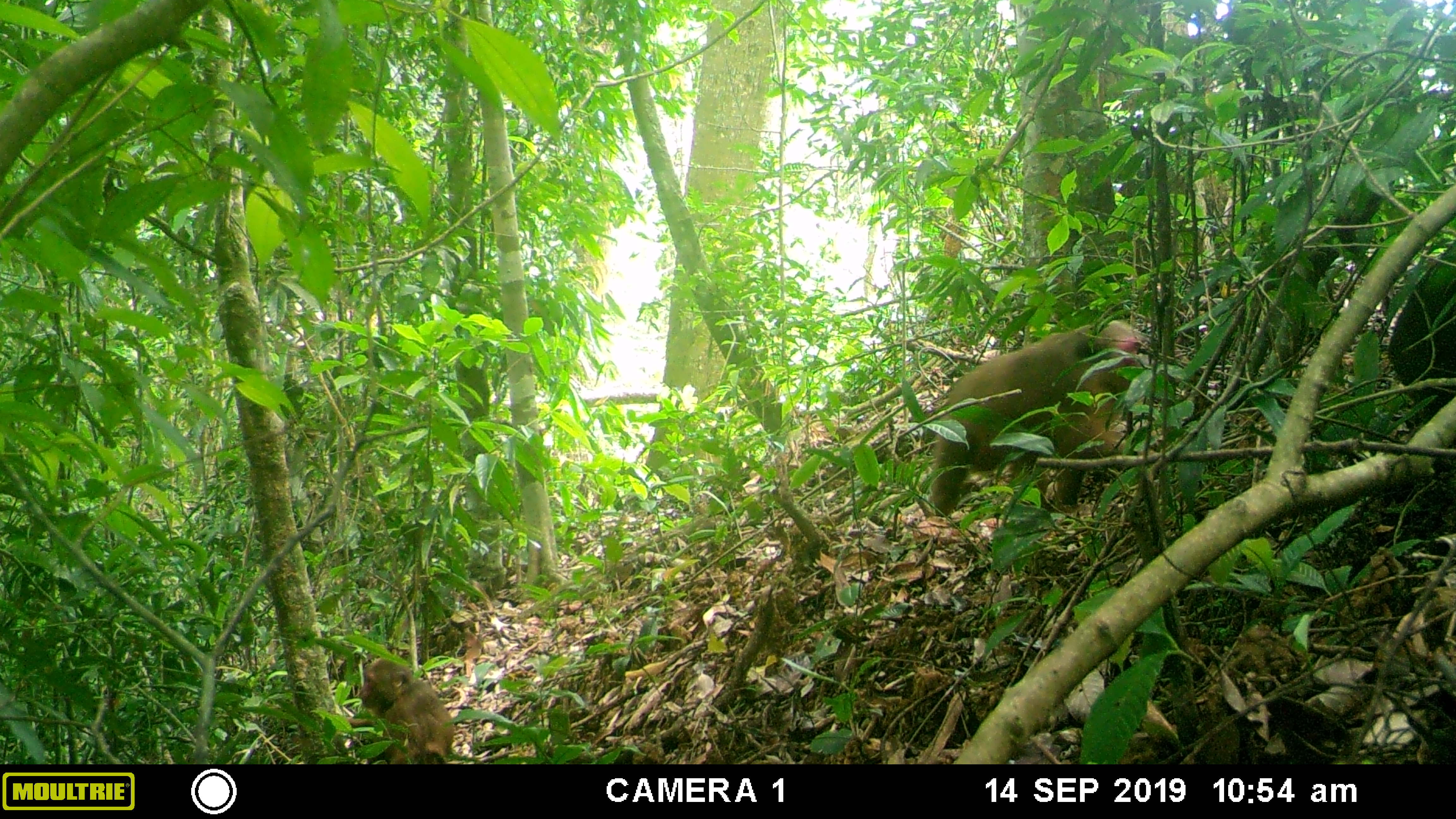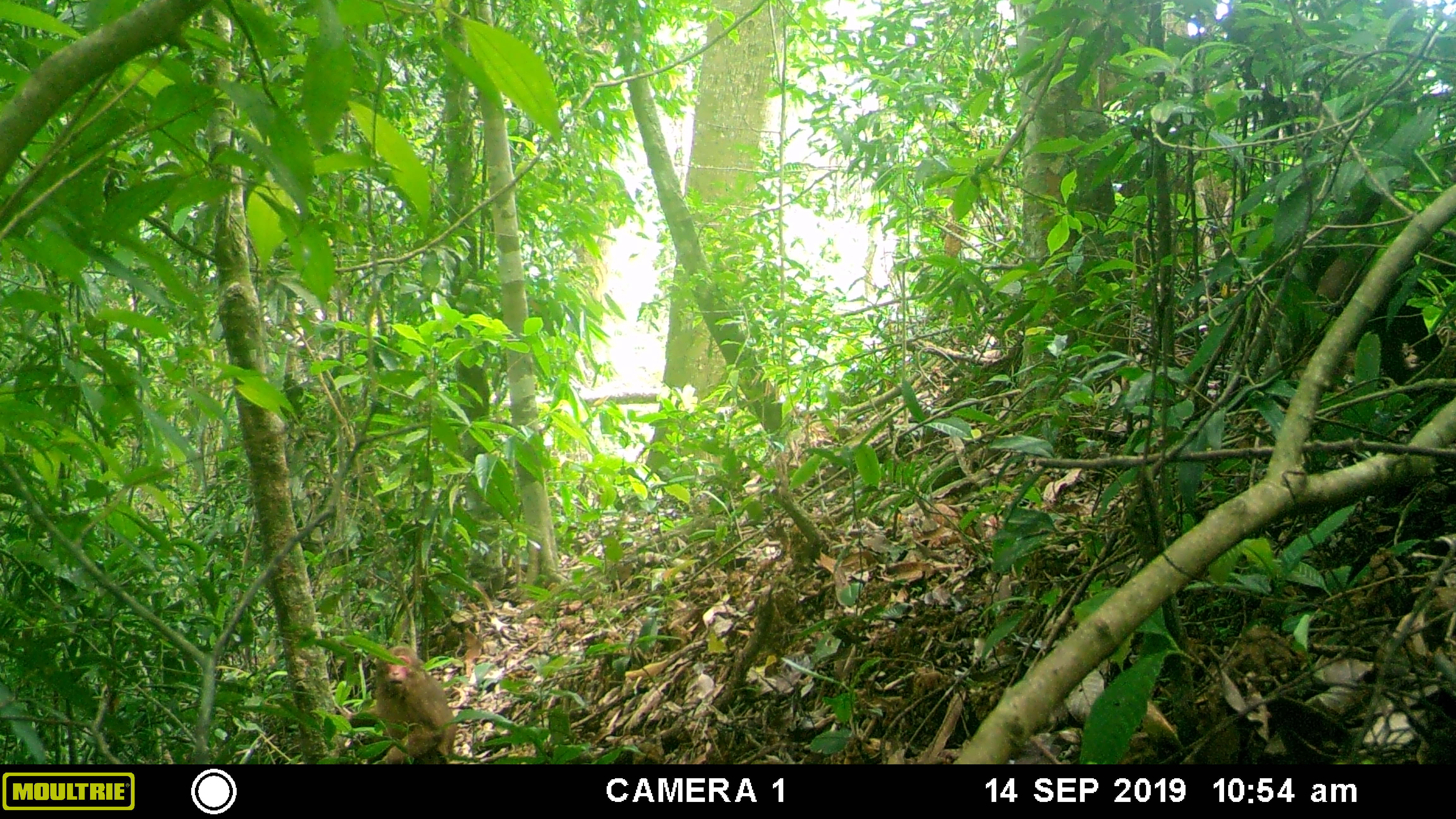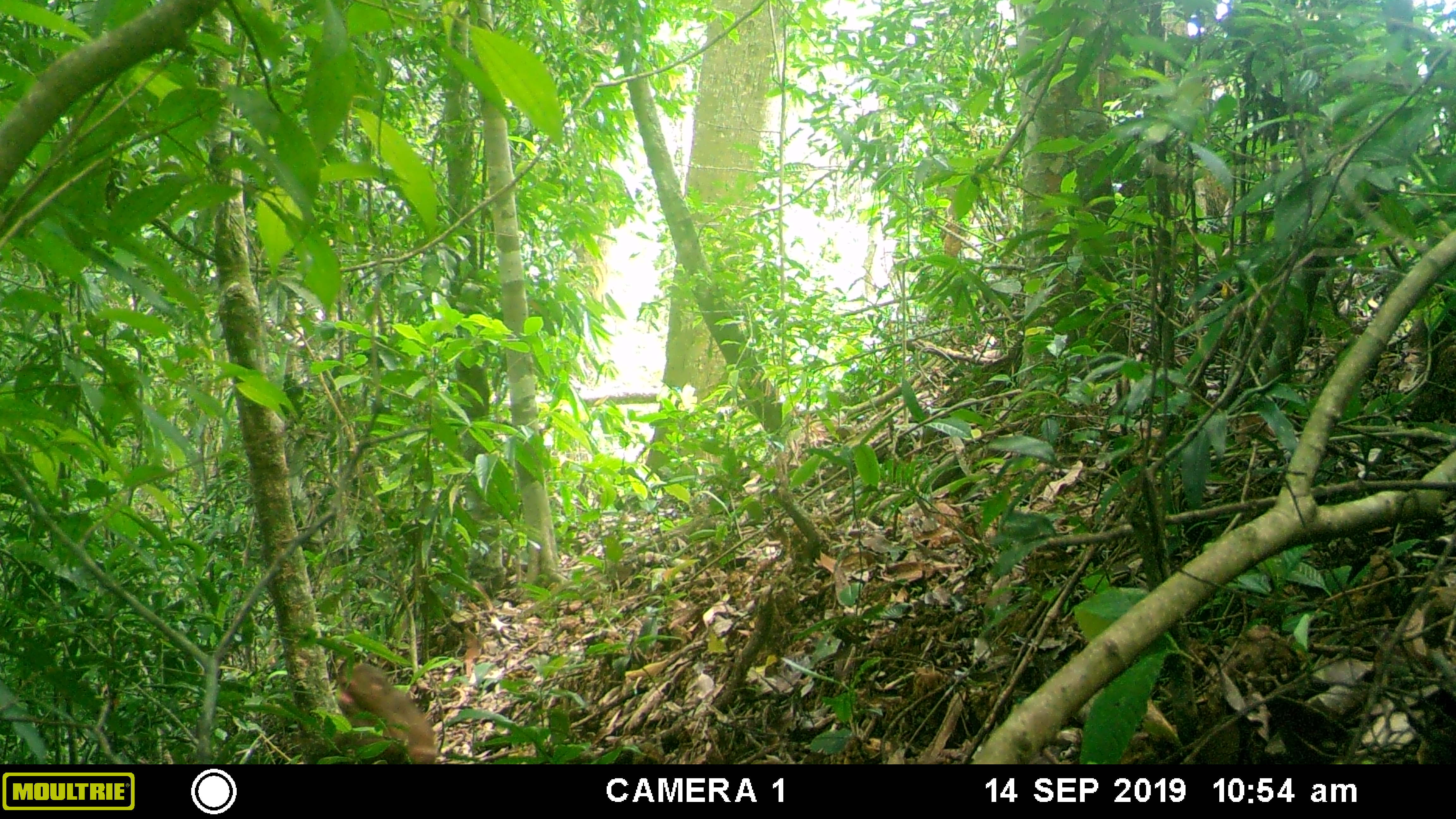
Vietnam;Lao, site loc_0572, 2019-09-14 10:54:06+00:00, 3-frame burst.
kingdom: Animalia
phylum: Chordata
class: Mammalia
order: Primates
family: Cercopithecidae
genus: Macaca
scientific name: Macaca arctoides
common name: stump-tailed macaque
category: stump tailed macaque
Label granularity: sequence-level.